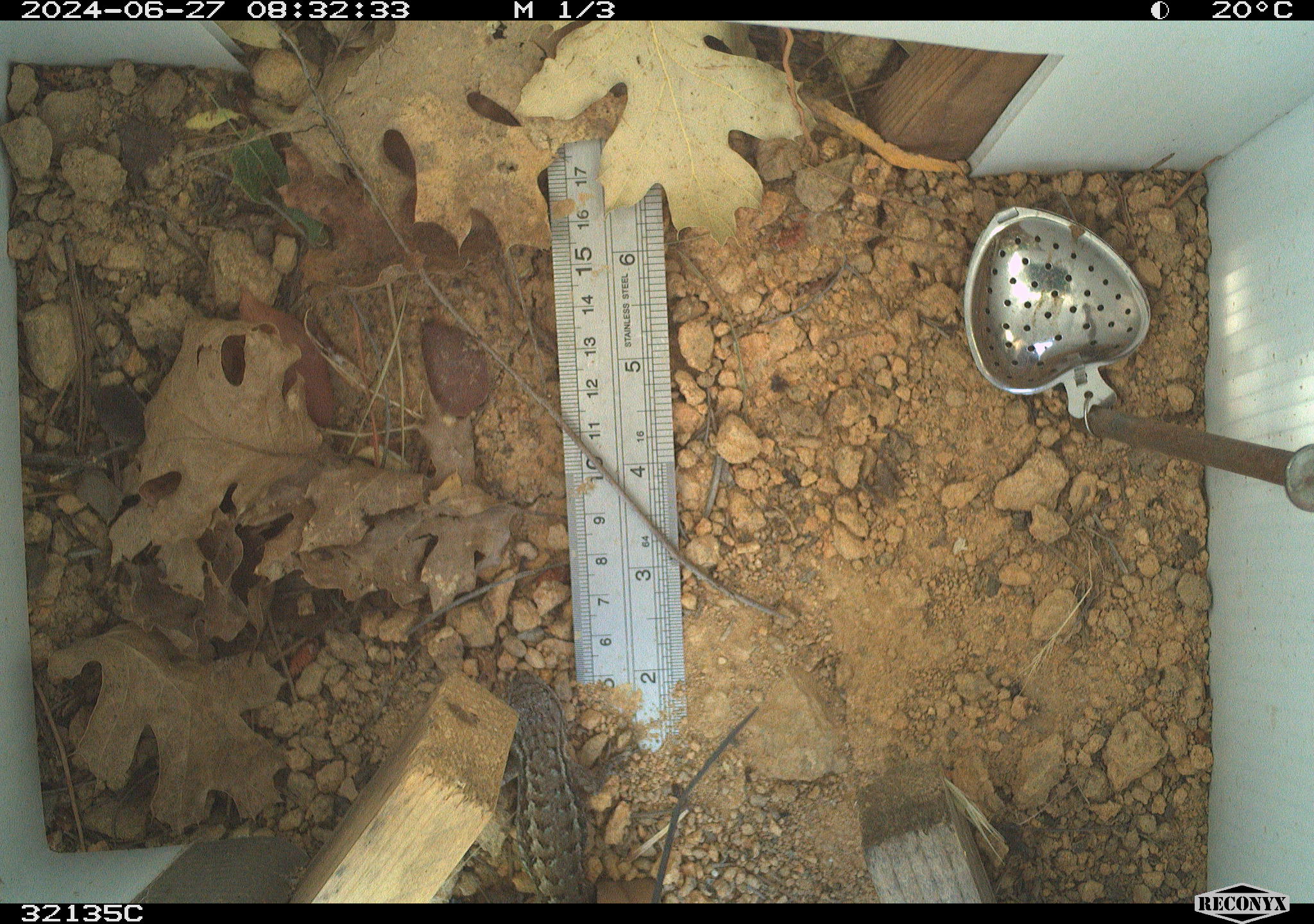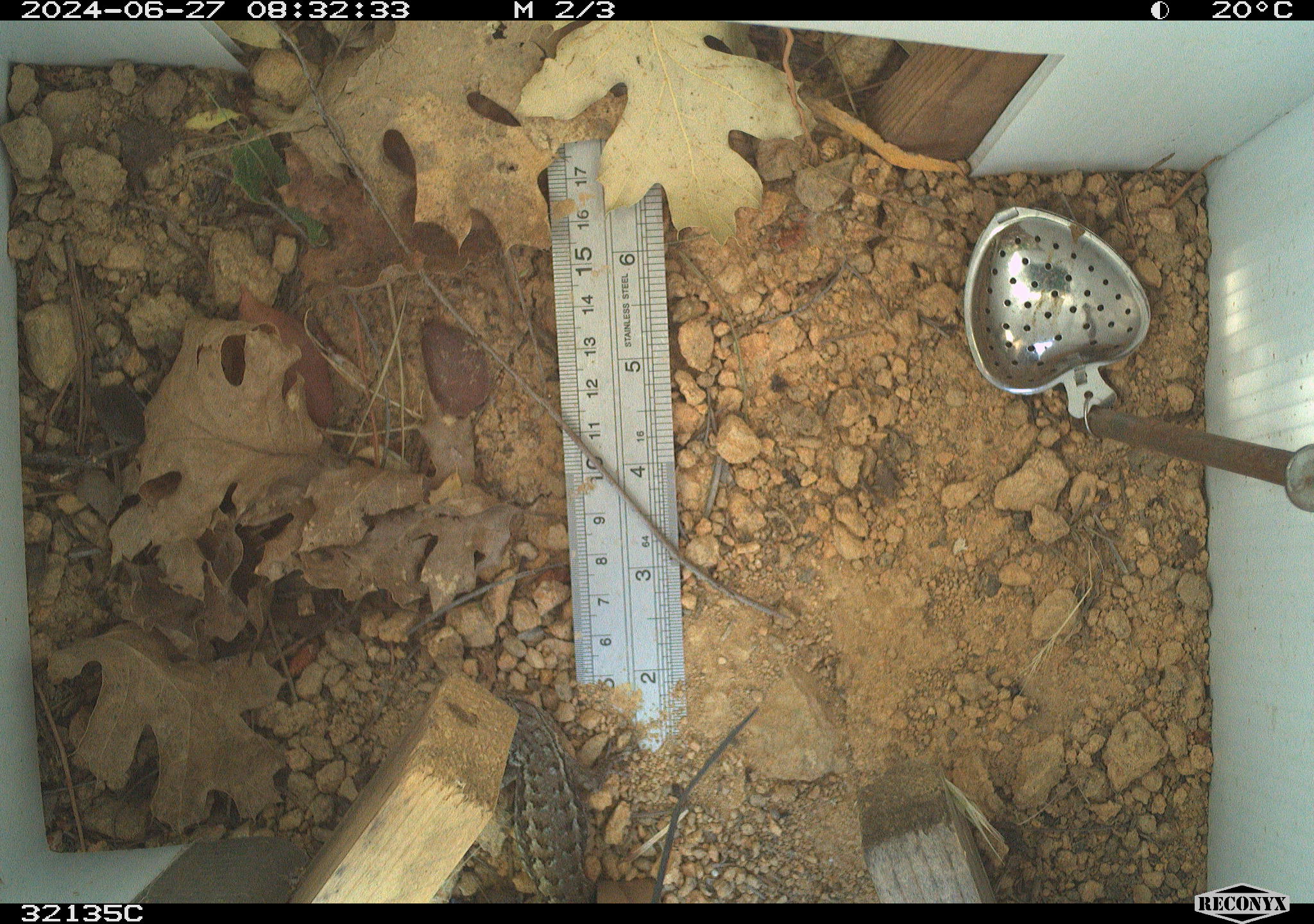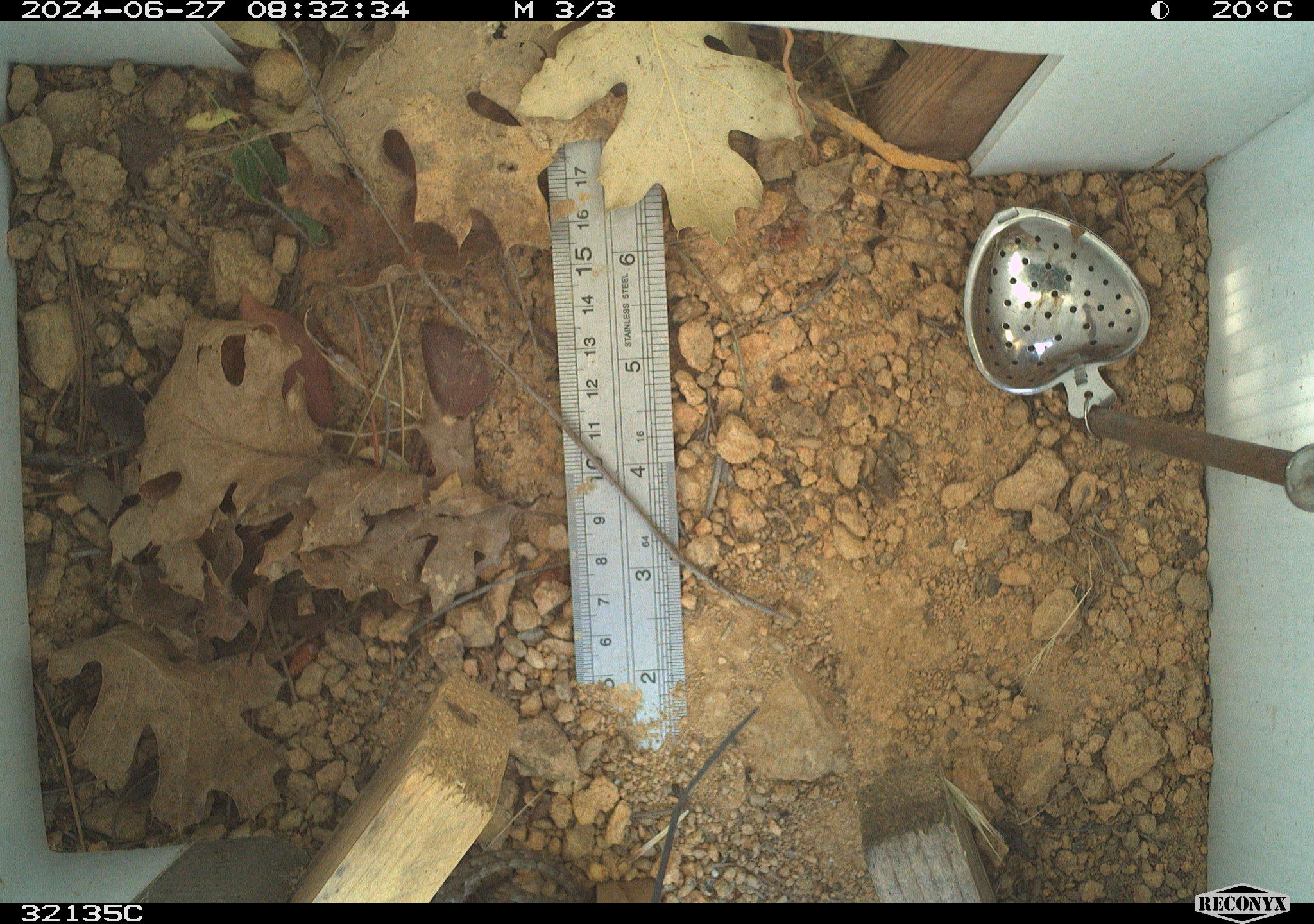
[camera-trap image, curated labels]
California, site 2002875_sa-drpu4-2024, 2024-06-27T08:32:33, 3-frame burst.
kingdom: Animalia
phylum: Chordata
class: Reptilia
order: Squamata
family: Phrynosomatidae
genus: Sceloporus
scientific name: Sceloporus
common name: spiny lizards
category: sceloporus species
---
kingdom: Animalia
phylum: Chordata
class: Reptilia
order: Squamata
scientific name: Squamata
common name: lizards and snakes